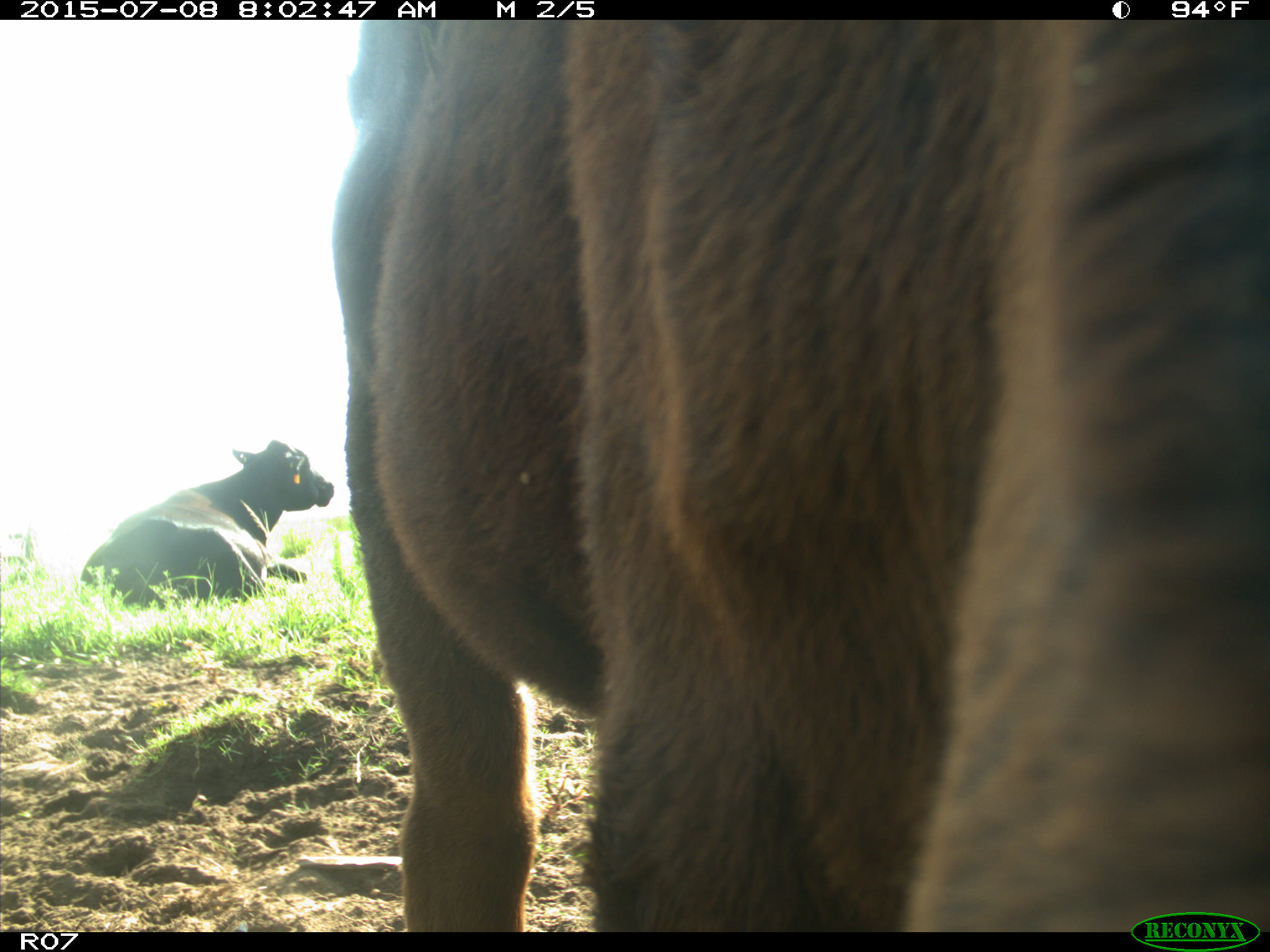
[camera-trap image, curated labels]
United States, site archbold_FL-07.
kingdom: Animalia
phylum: Chordata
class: Mammalia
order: Artiodactyla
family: Bovidae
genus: Bos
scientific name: Bos taurus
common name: domestic cow